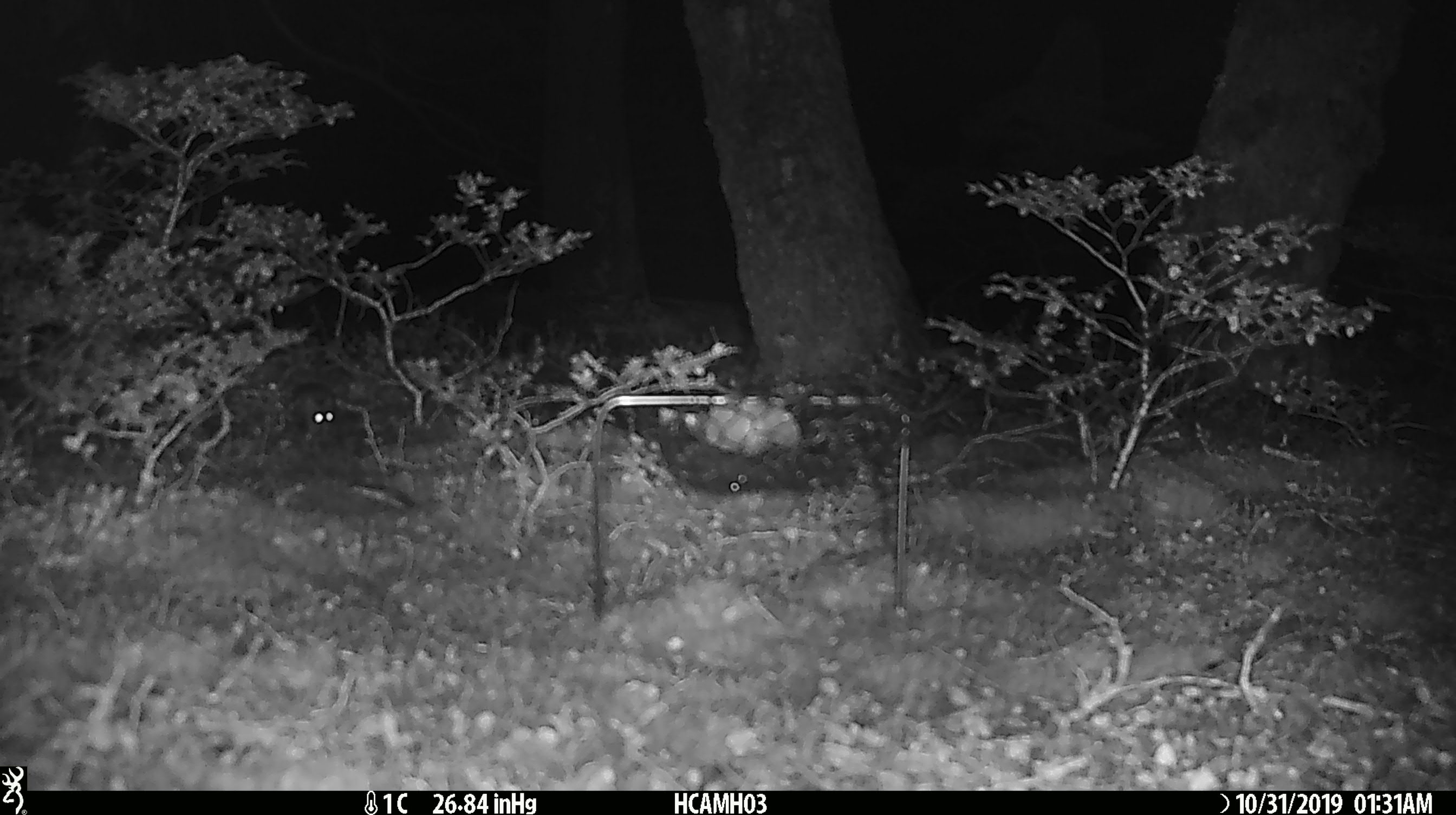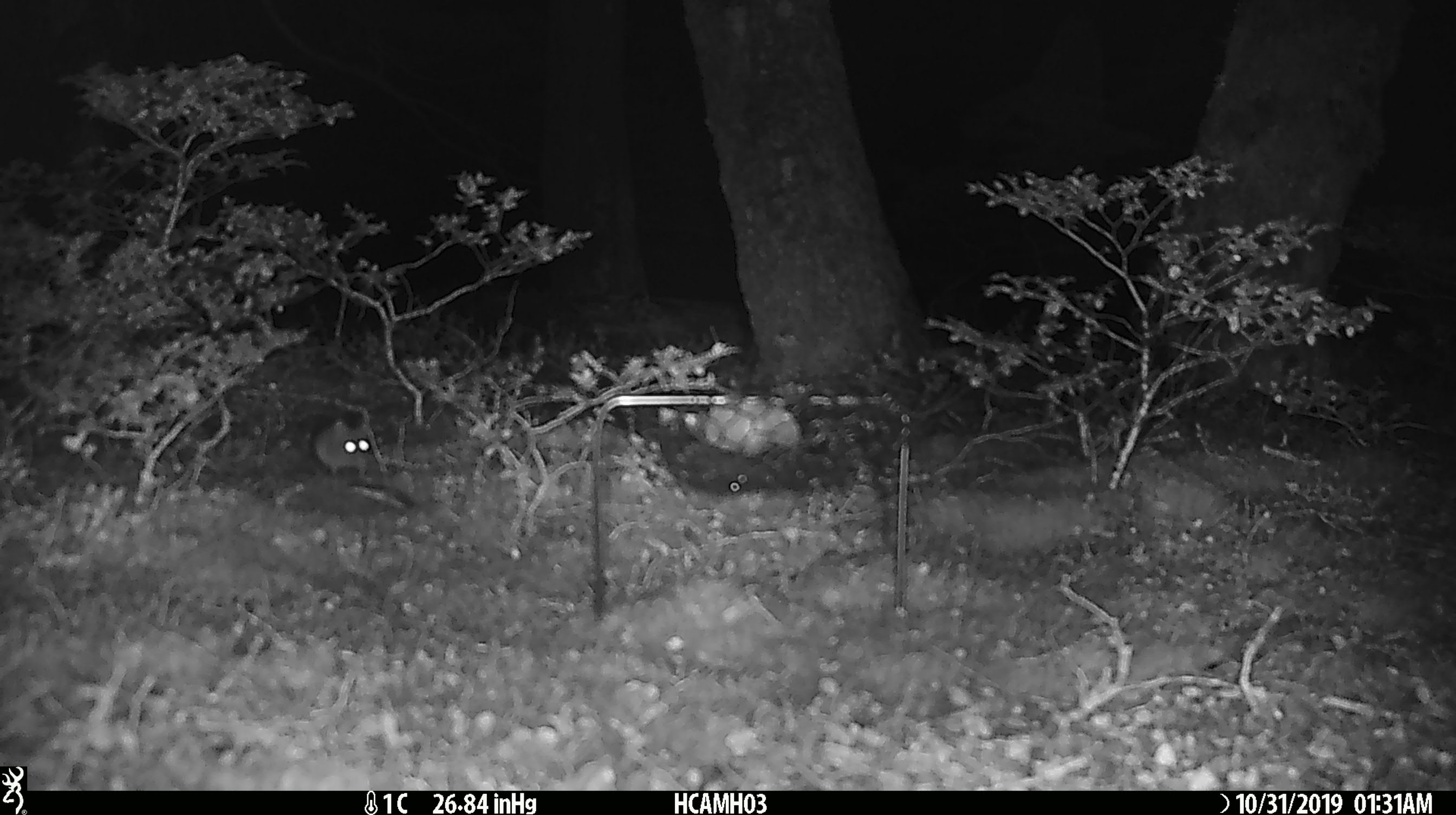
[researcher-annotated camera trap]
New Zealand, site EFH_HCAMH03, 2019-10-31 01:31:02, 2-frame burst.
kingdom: Animalia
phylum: Chordata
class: Mammalia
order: Rodentia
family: Muridae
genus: Mus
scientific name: Mus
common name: mouse